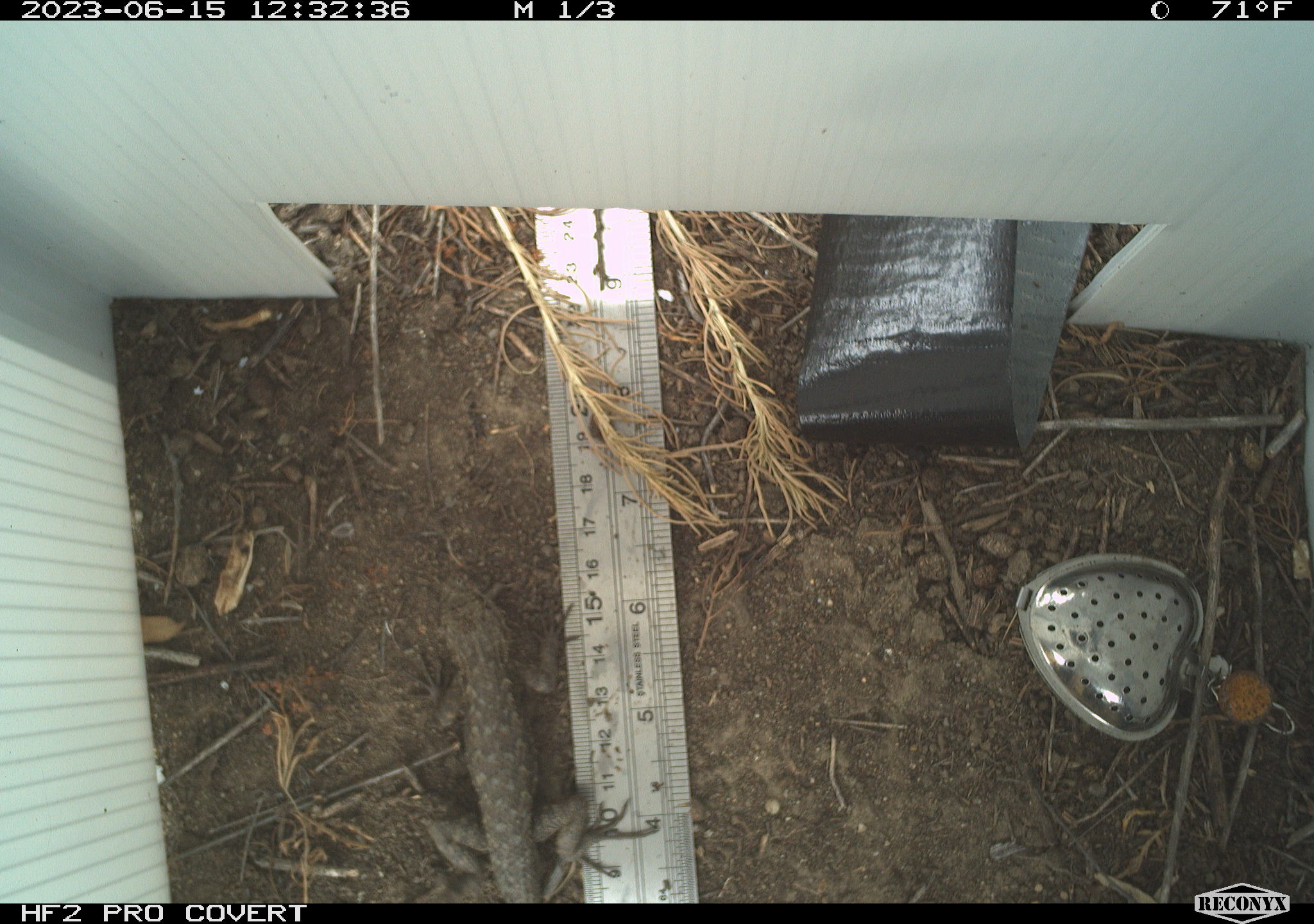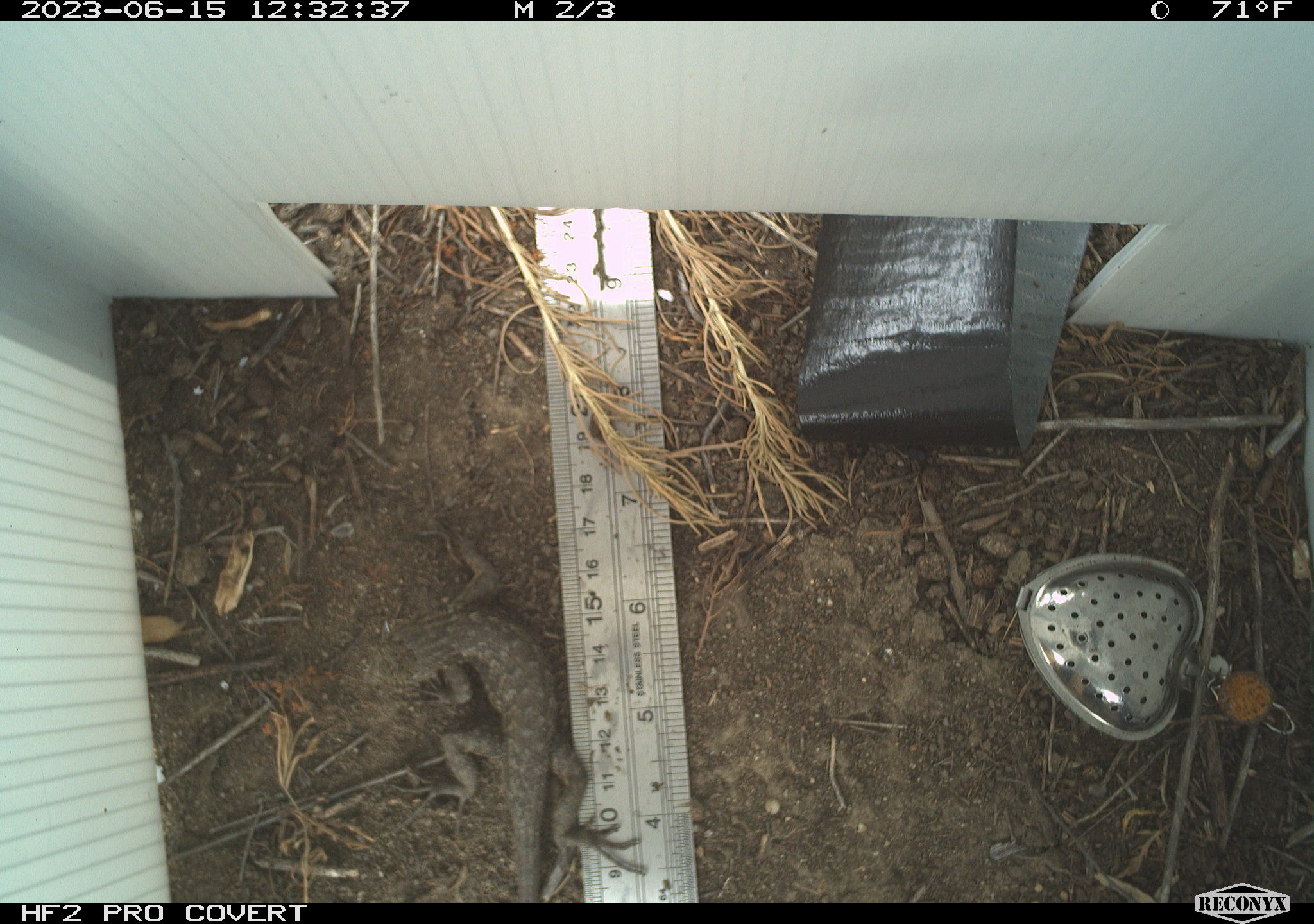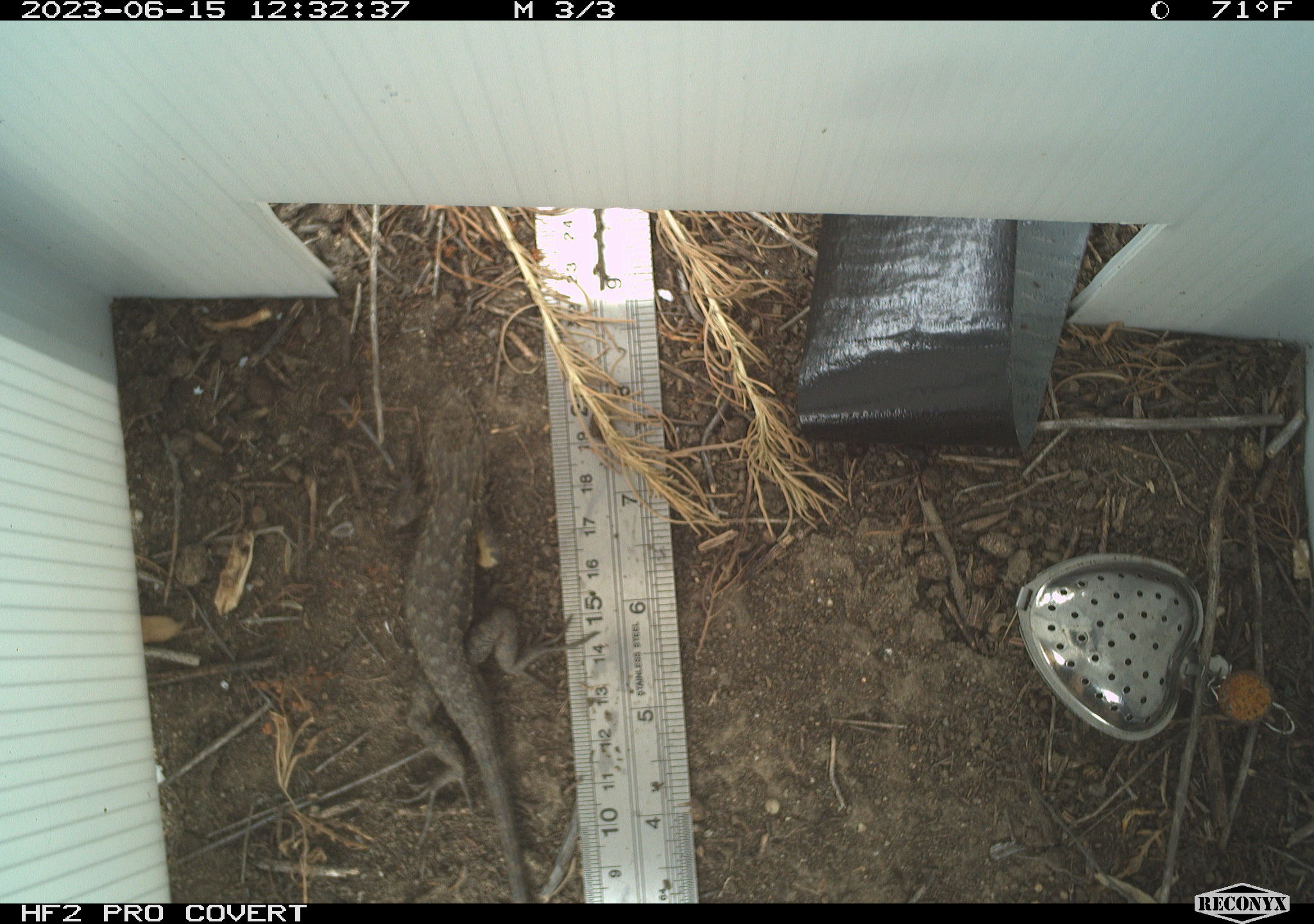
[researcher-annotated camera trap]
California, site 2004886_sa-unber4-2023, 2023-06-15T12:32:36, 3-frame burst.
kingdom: Animalia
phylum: Chordata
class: Reptilia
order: Squamata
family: Phrynosomatidae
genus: Sceloporus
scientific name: Sceloporus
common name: spiny lizards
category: sceloporus species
Sceloporus species (spiny lizards) (Sceloporus).